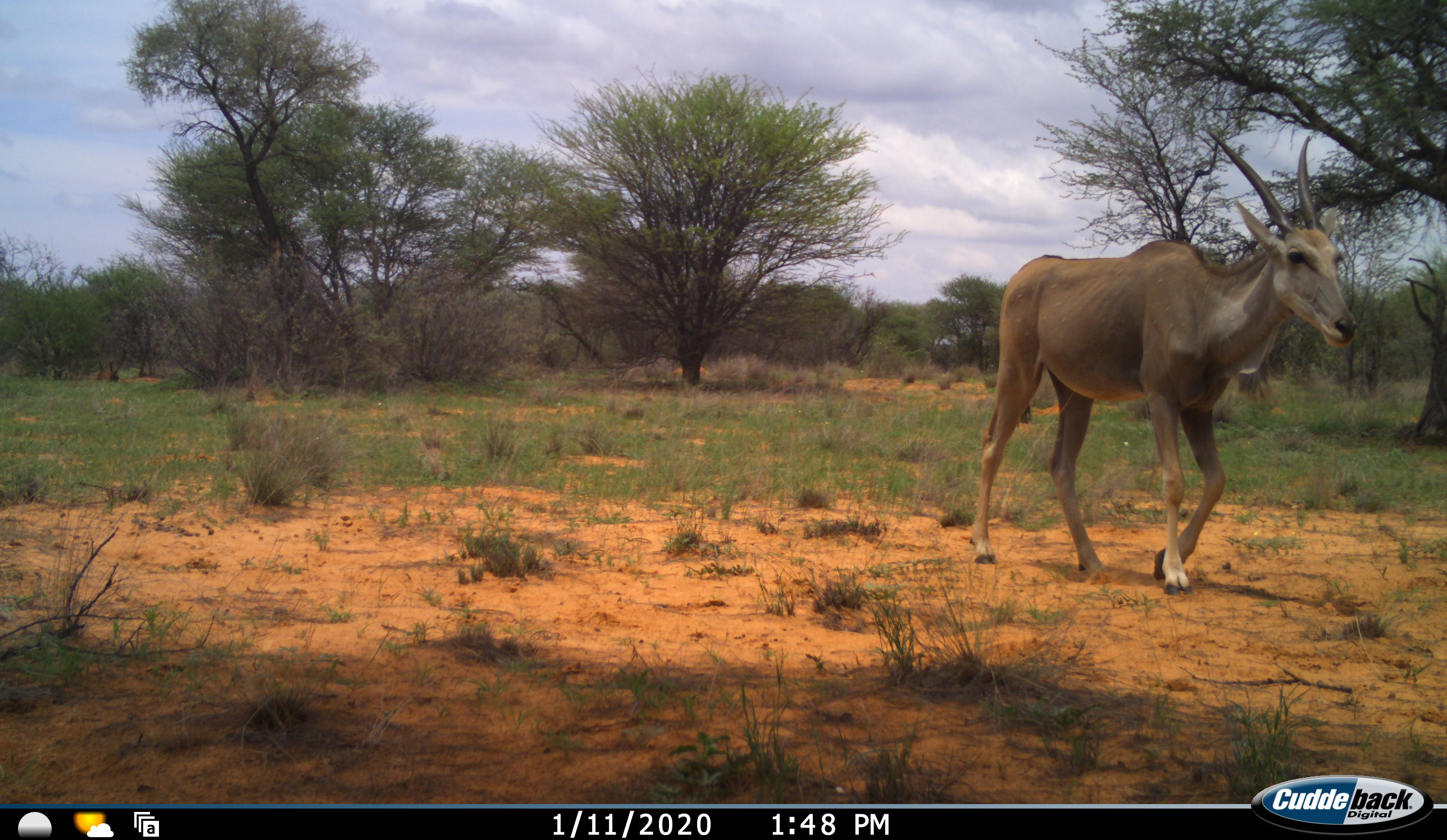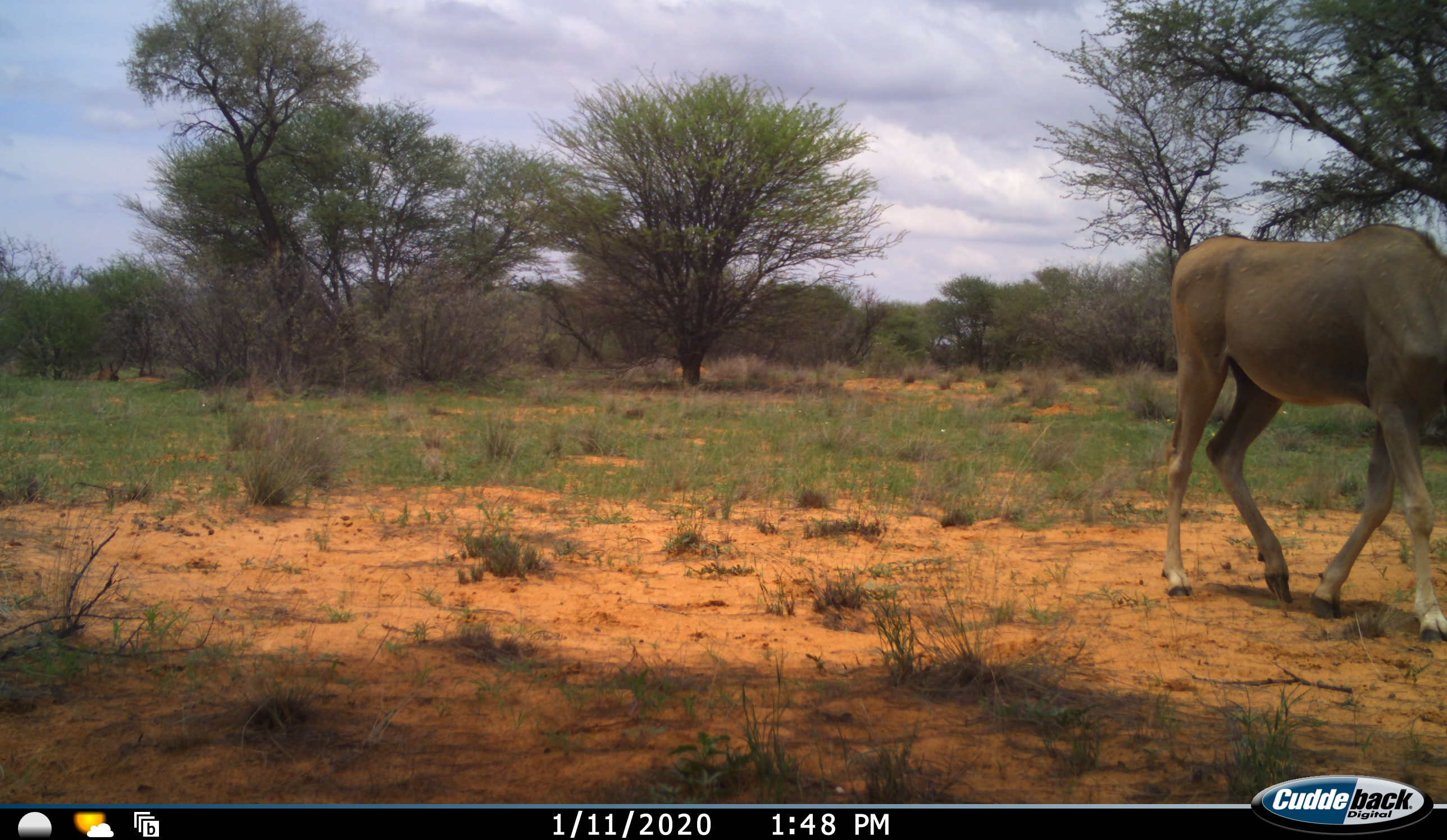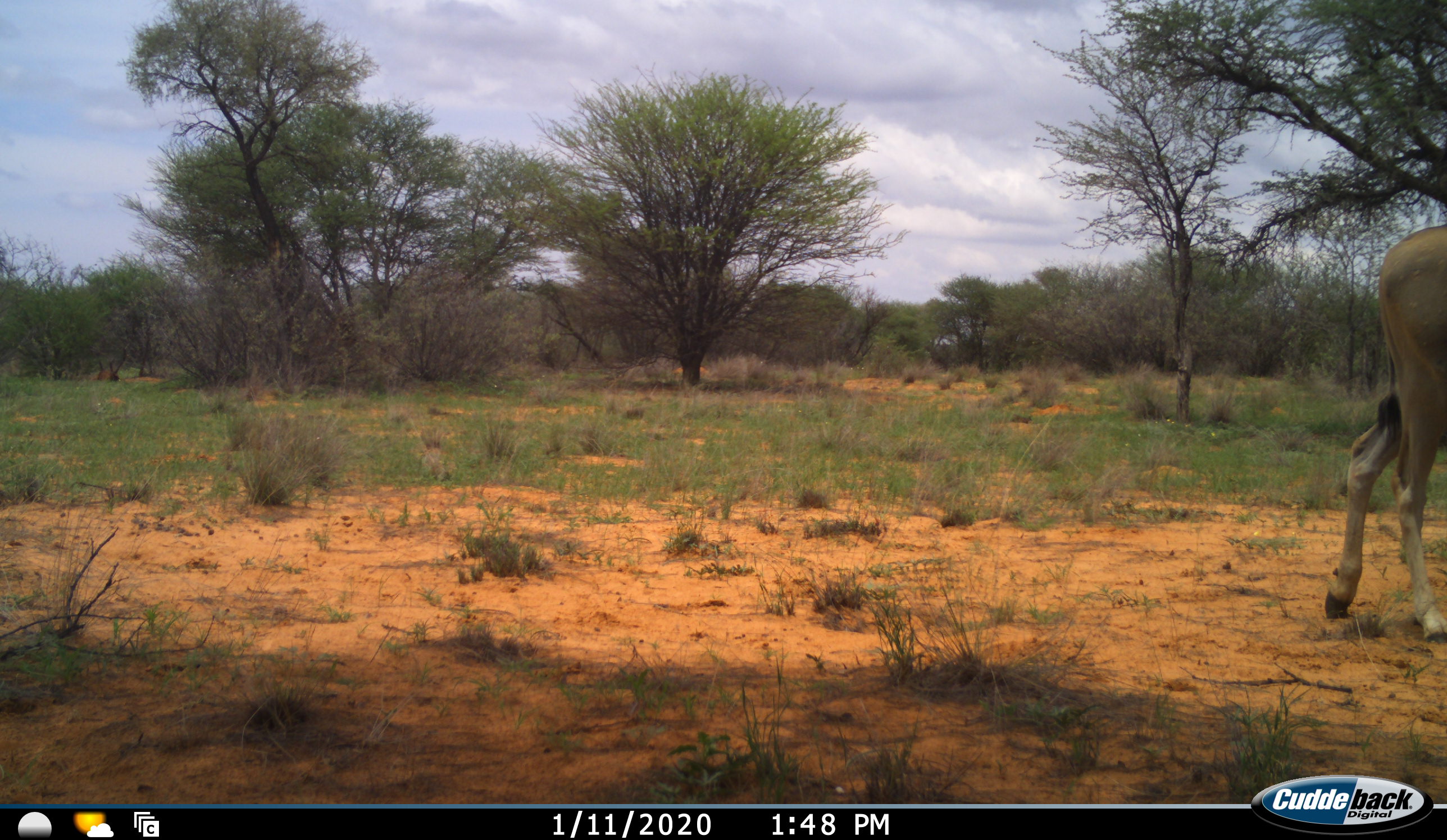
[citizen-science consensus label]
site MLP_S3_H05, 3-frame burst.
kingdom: Animalia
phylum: Chordata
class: Mammalia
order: Artiodactyla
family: Bovidae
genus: Tragelaphus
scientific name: Tragelaphus oryx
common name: eland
Eland (Tragelaphus oryx), count 1. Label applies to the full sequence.